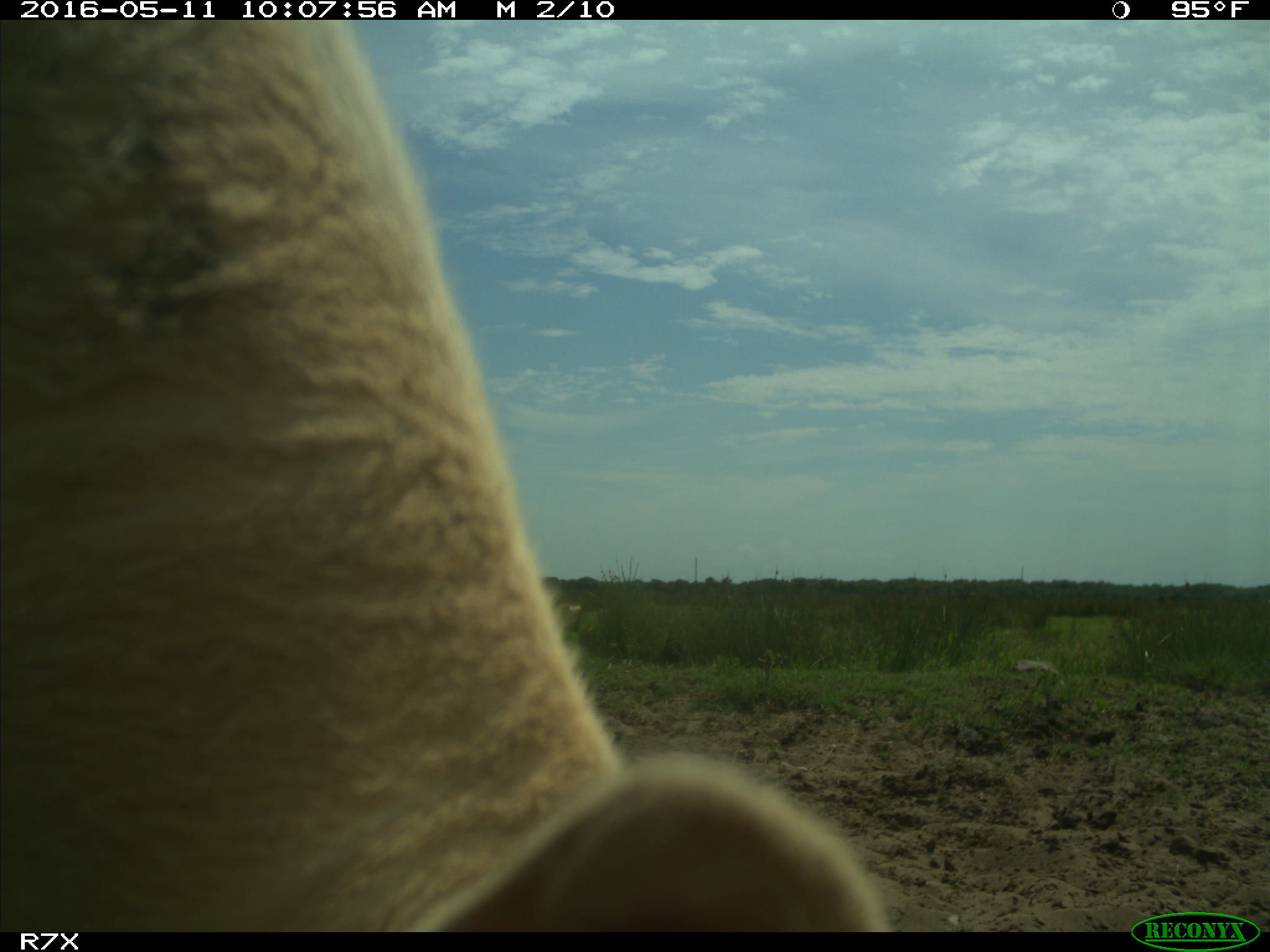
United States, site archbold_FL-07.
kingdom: Animalia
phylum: Chordata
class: Mammalia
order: Artiodactyla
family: Bovidae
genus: Bos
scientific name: Bos taurus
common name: domestic cow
Bos taurus (domestic cow).